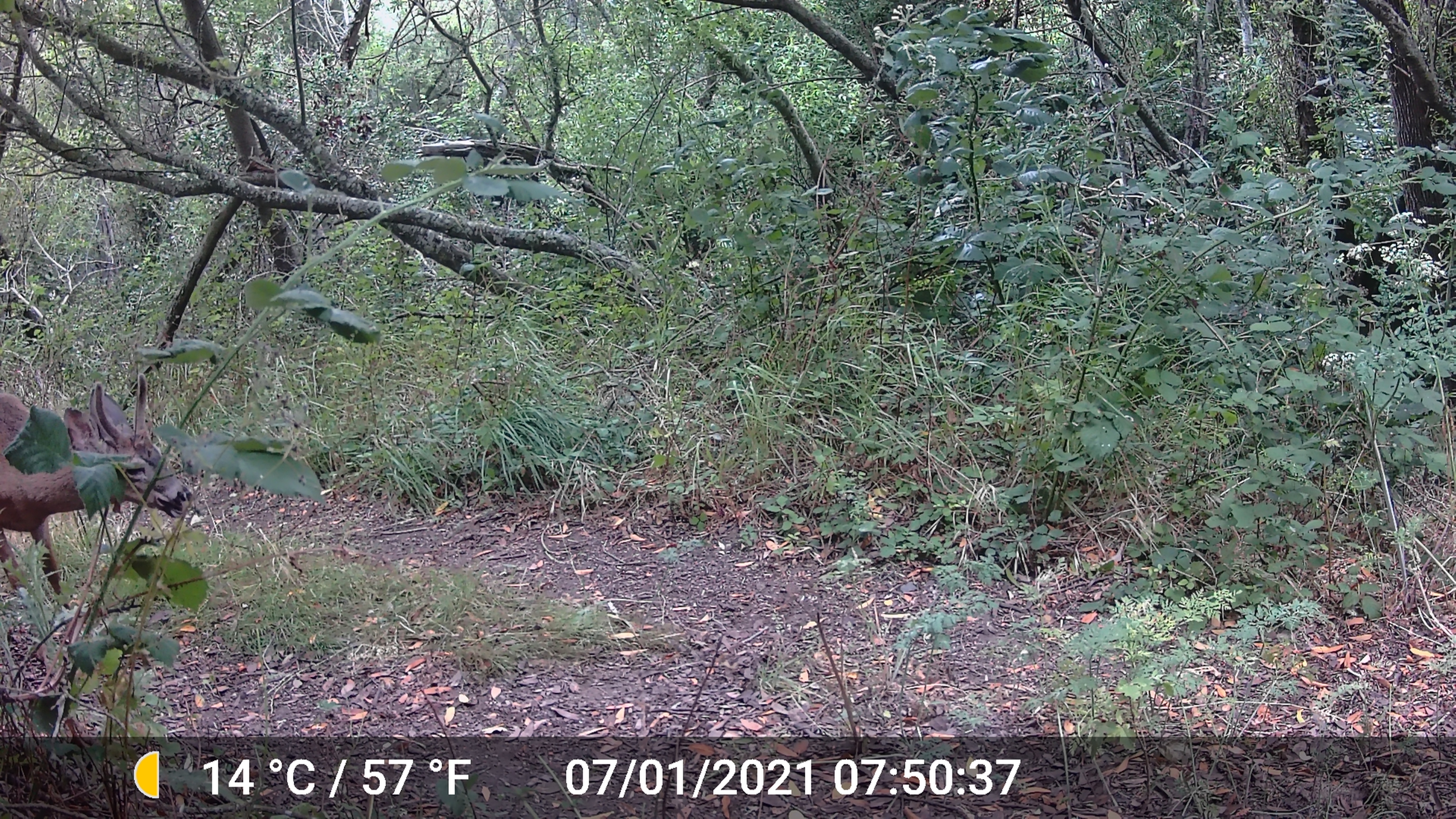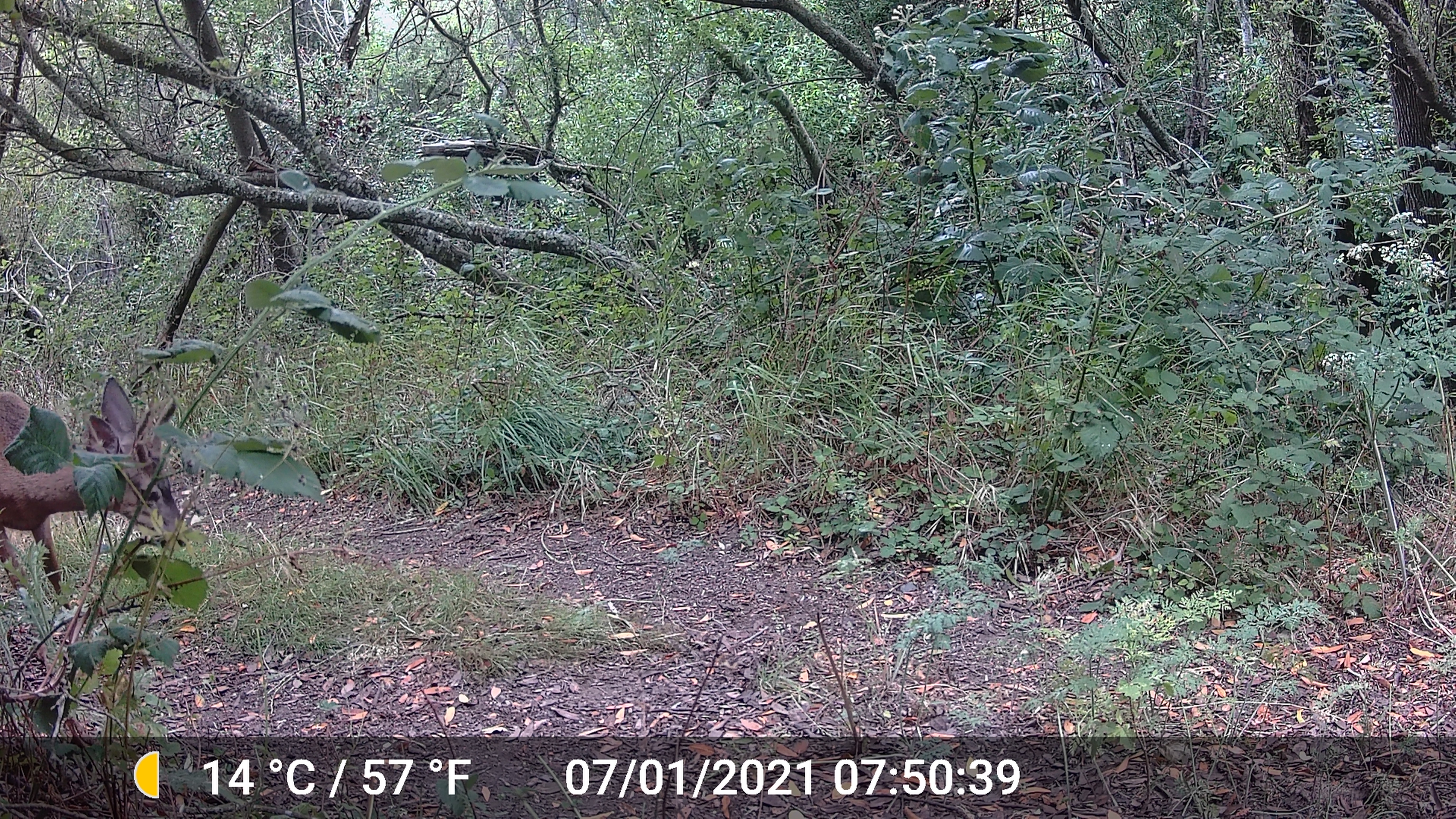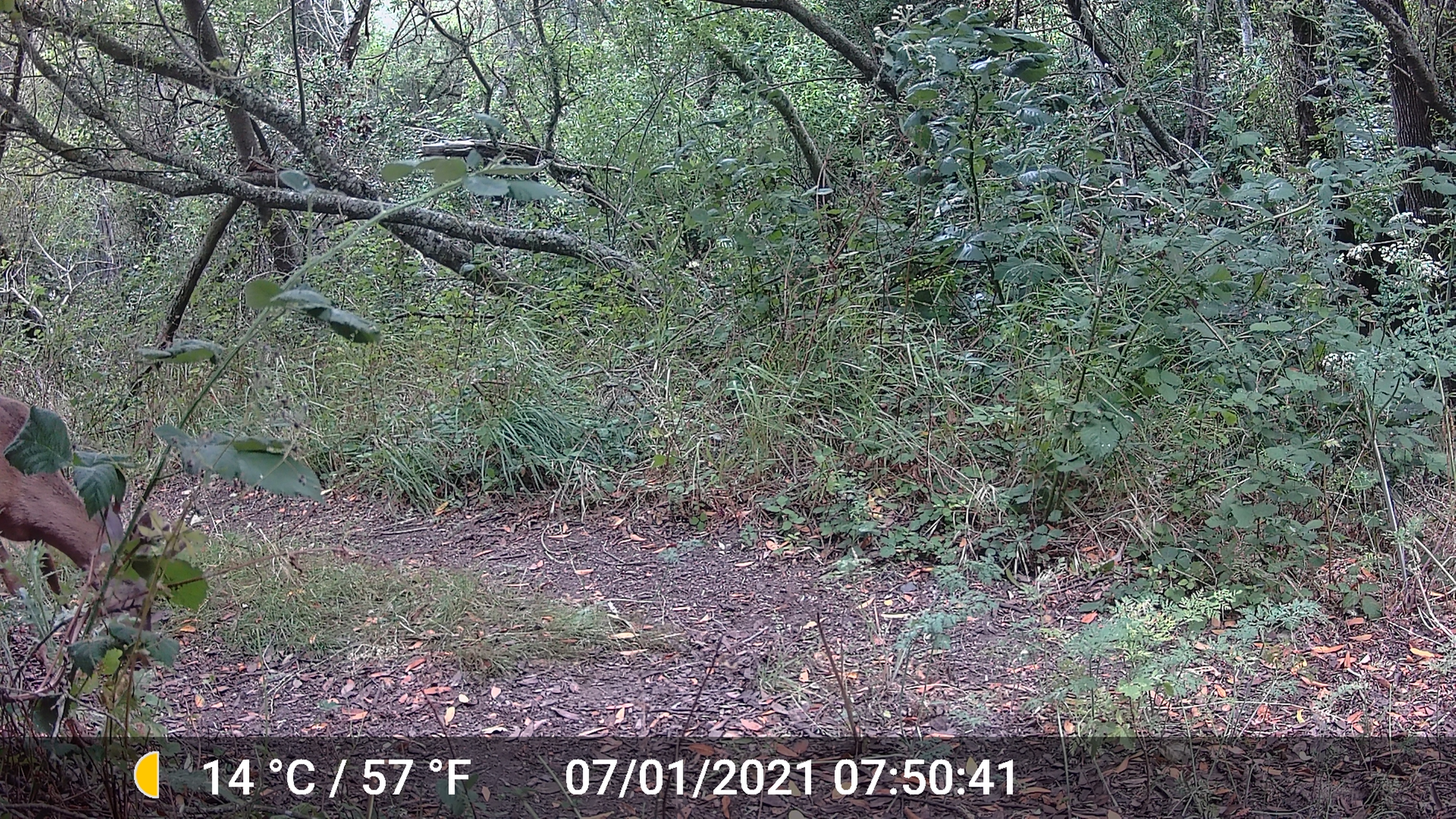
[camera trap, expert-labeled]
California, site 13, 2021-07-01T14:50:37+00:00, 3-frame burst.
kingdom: Animalia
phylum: Chordata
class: Mammalia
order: Artiodactyla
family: Cervidae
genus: Odocoileus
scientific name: Odocoileus hemionus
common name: mule deer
Mule deer (Odocoileus hemionus).